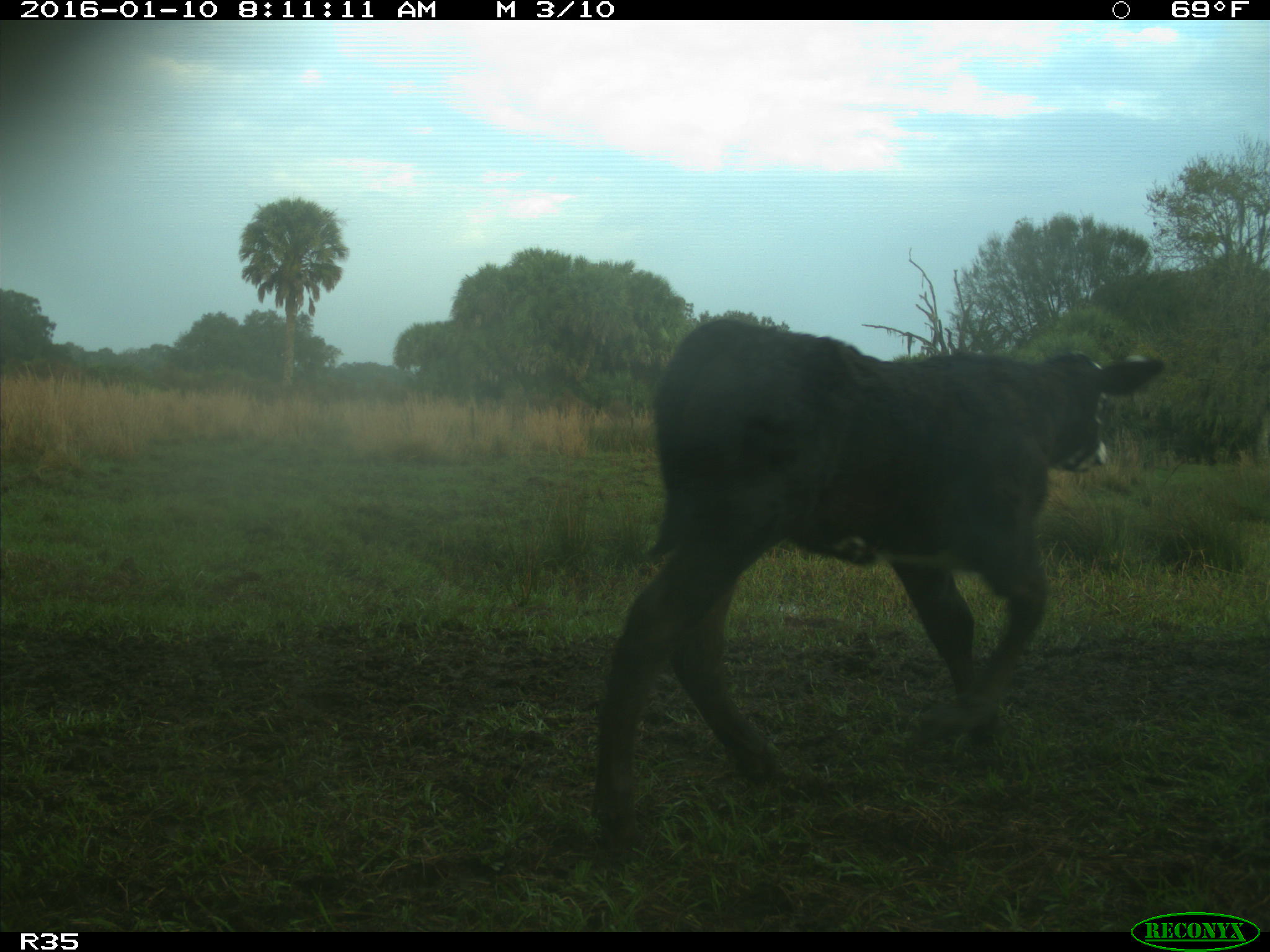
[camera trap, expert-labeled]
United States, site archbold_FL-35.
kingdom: Animalia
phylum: Chordata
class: Mammalia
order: Artiodactyla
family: Bovidae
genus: Bos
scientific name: Bos taurus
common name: domestic cow